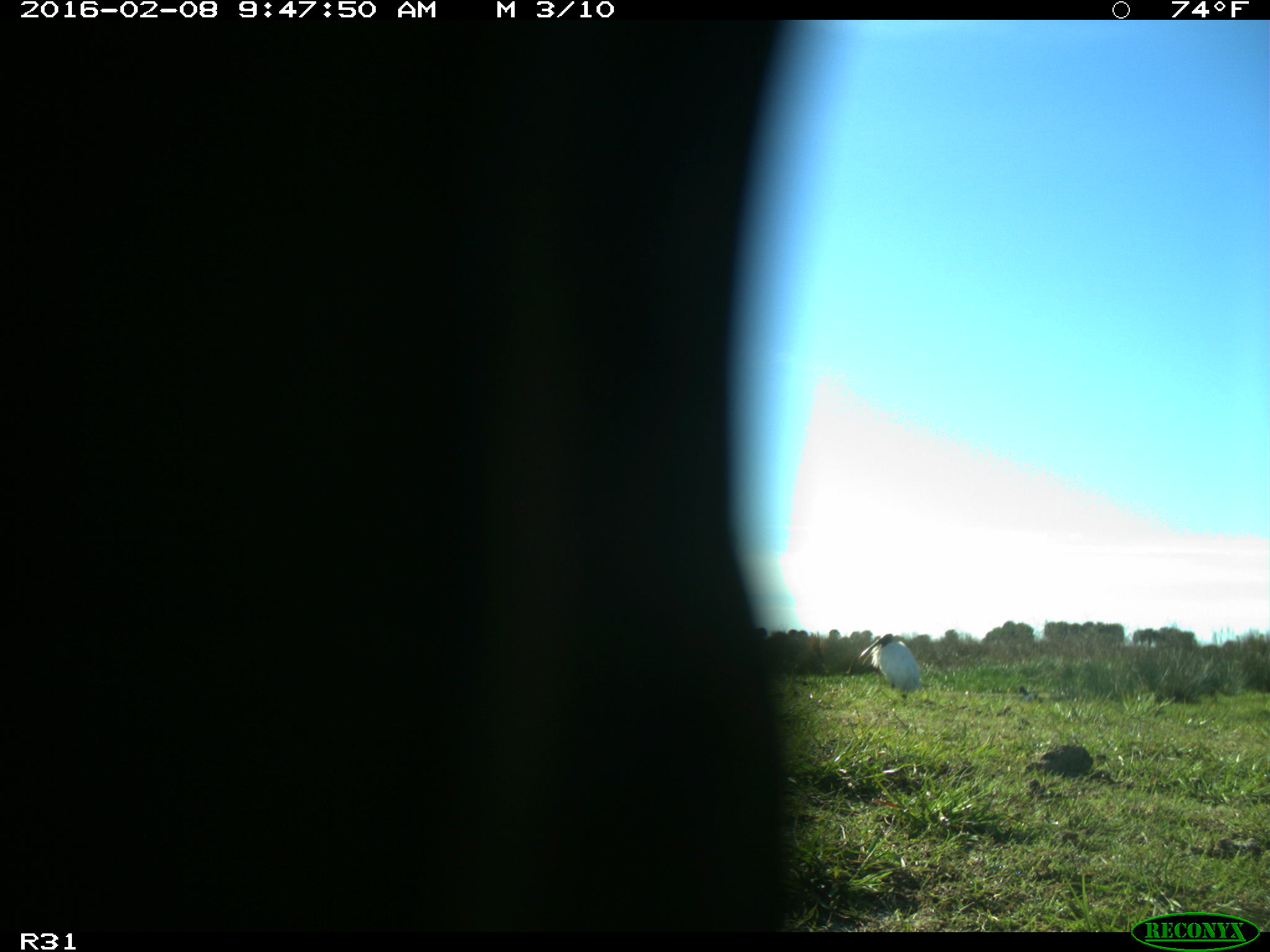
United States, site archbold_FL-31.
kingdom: Animalia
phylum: Chordata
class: Aves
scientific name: Aves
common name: birds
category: unidentified bird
Unidentified bird (birds) (Aves).